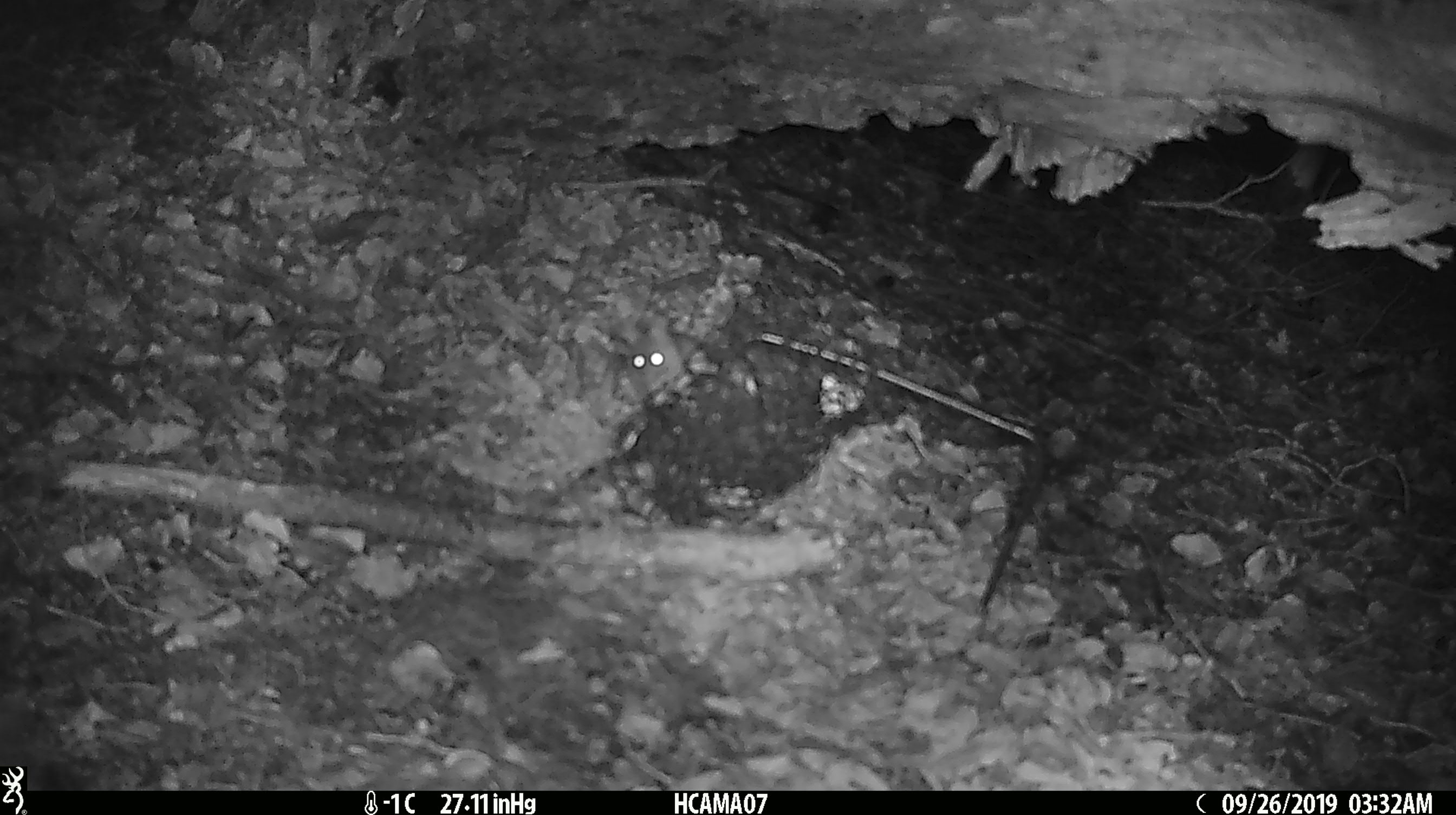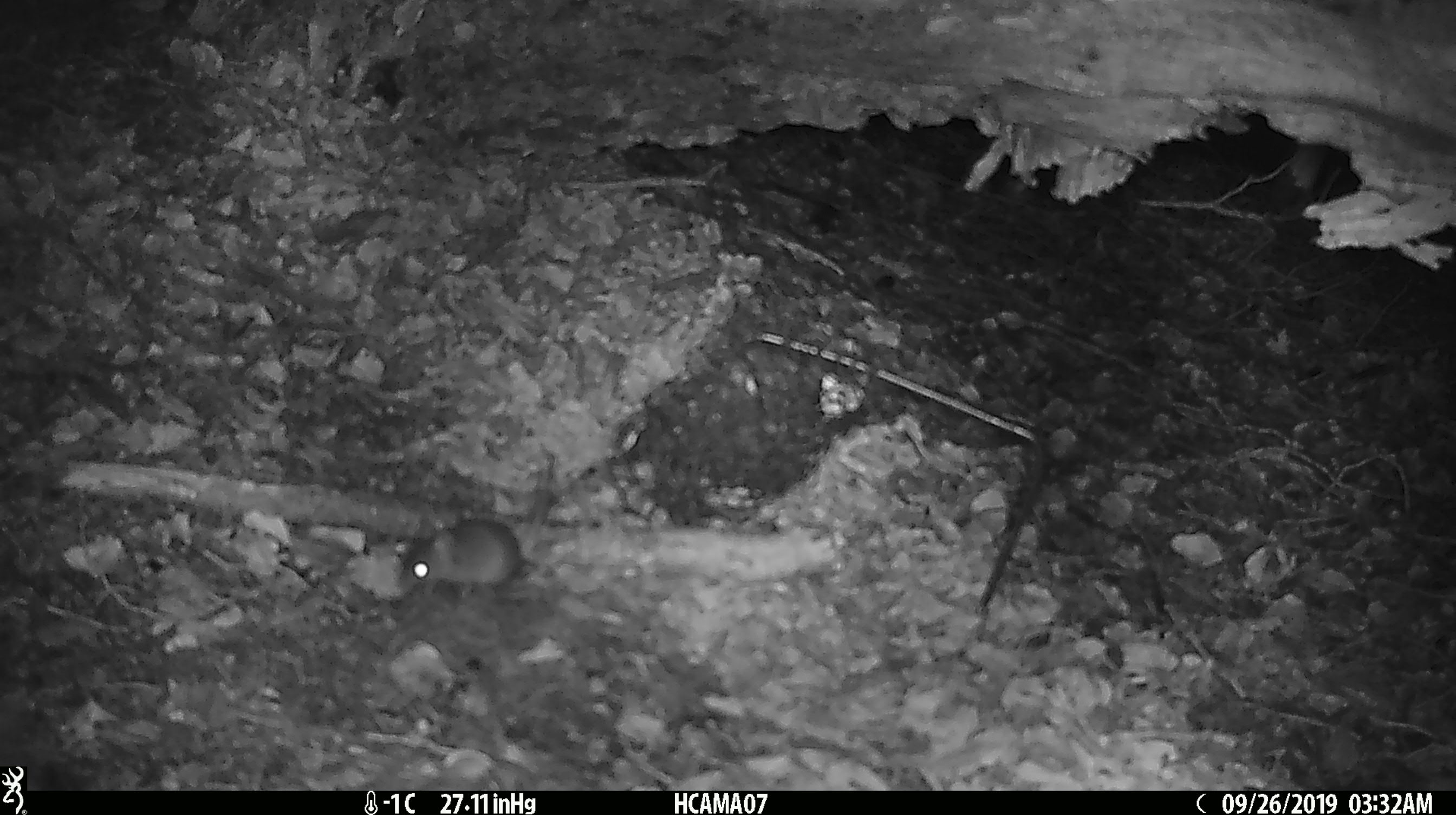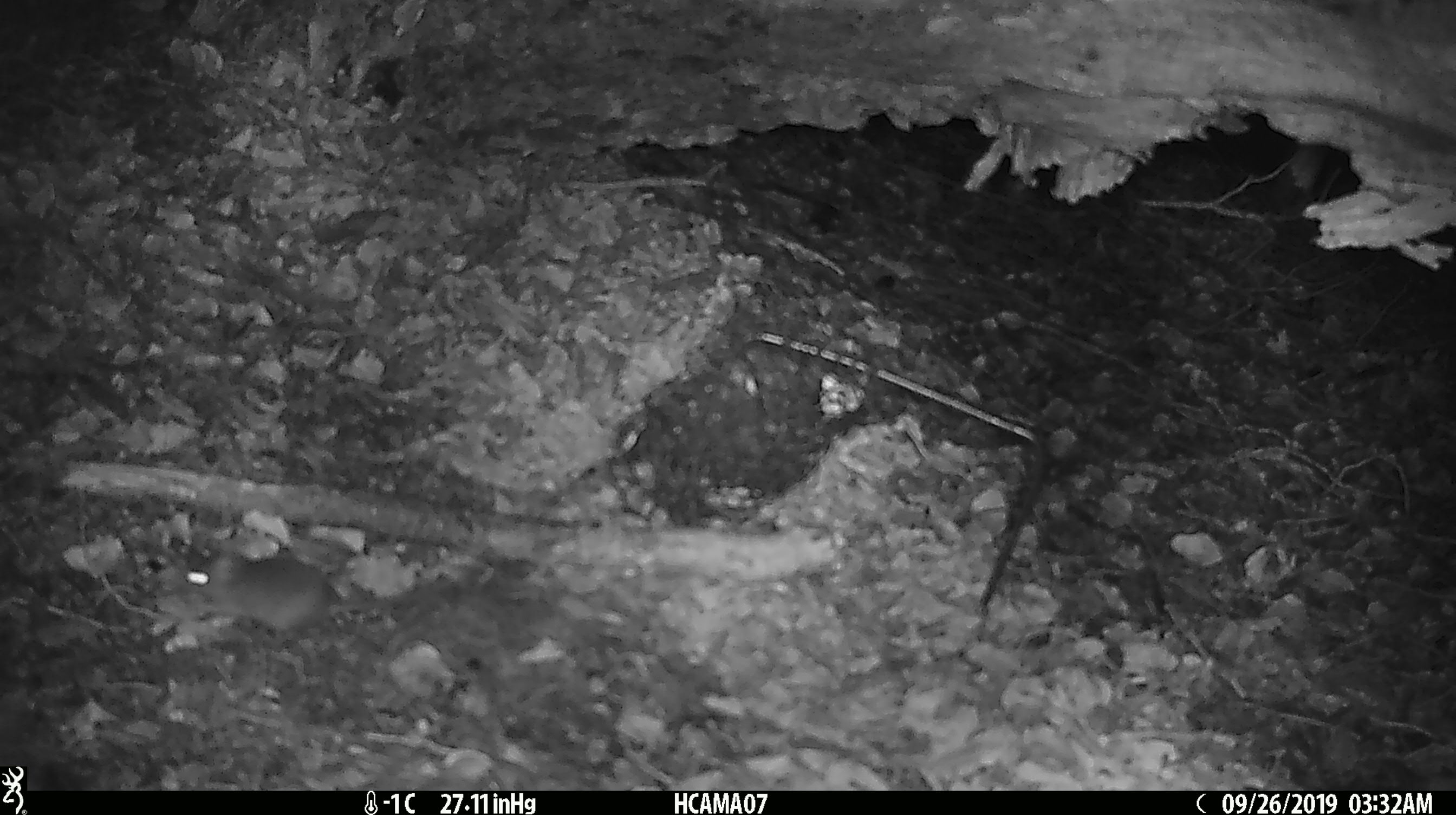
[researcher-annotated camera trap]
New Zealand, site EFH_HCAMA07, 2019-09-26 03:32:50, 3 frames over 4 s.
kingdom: Animalia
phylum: Chordata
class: Mammalia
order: Rodentia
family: Muridae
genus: Mus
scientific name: Mus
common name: mouse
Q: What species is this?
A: Mouse (Mus).